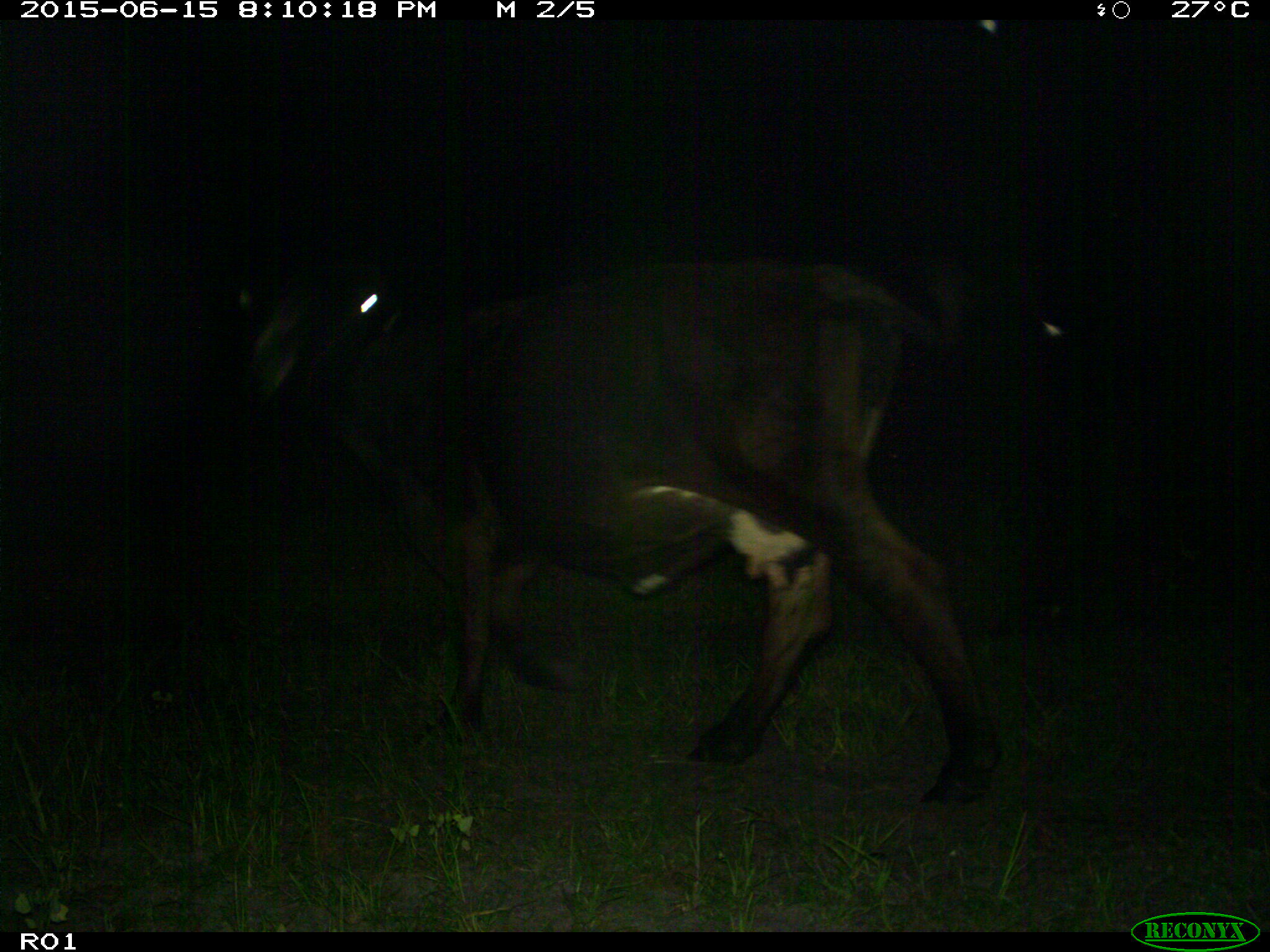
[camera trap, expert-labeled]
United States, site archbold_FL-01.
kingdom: Animalia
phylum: Chordata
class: Mammalia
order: Artiodactyla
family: Bovidae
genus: Bos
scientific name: Bos taurus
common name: domestic cow